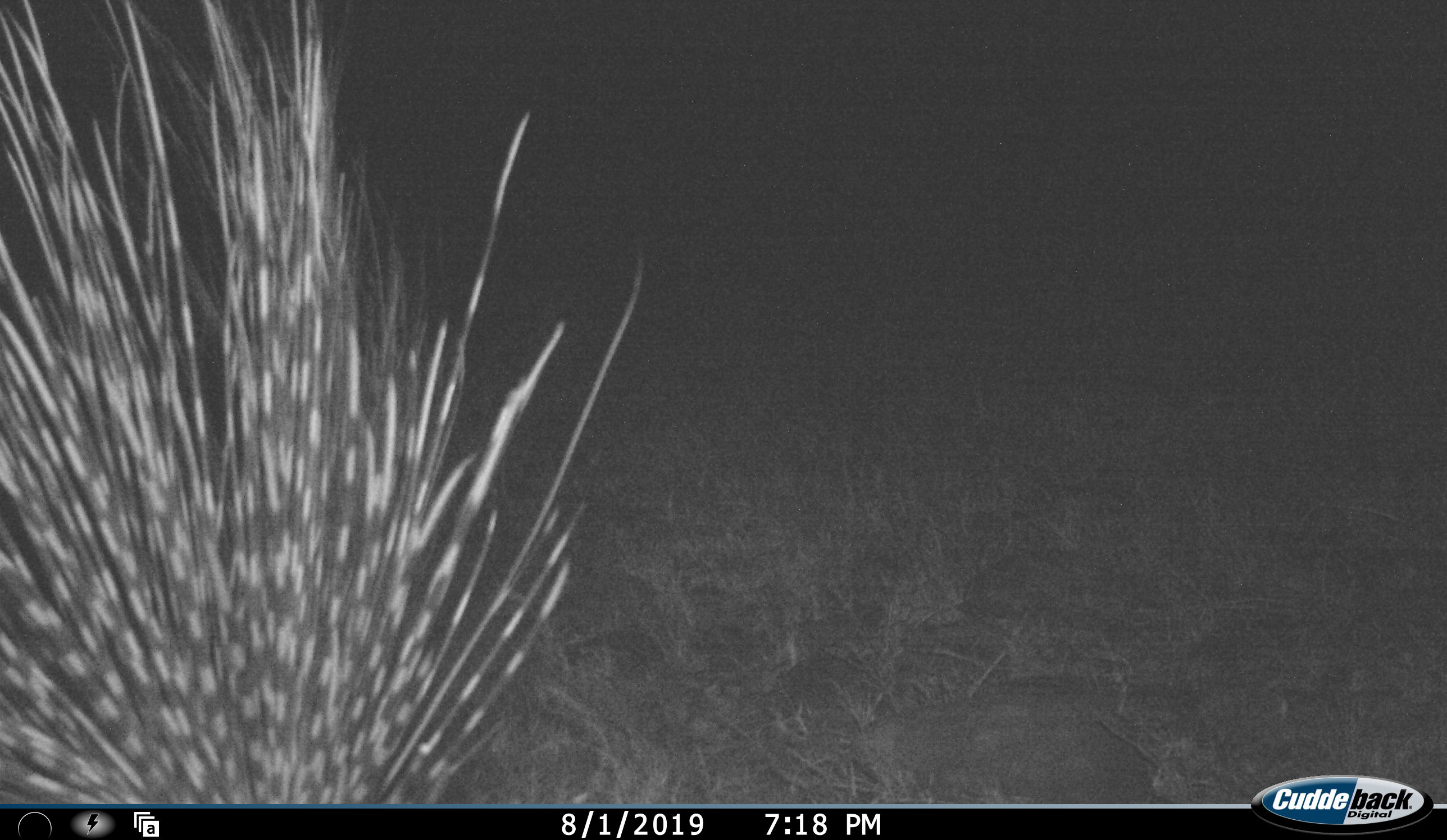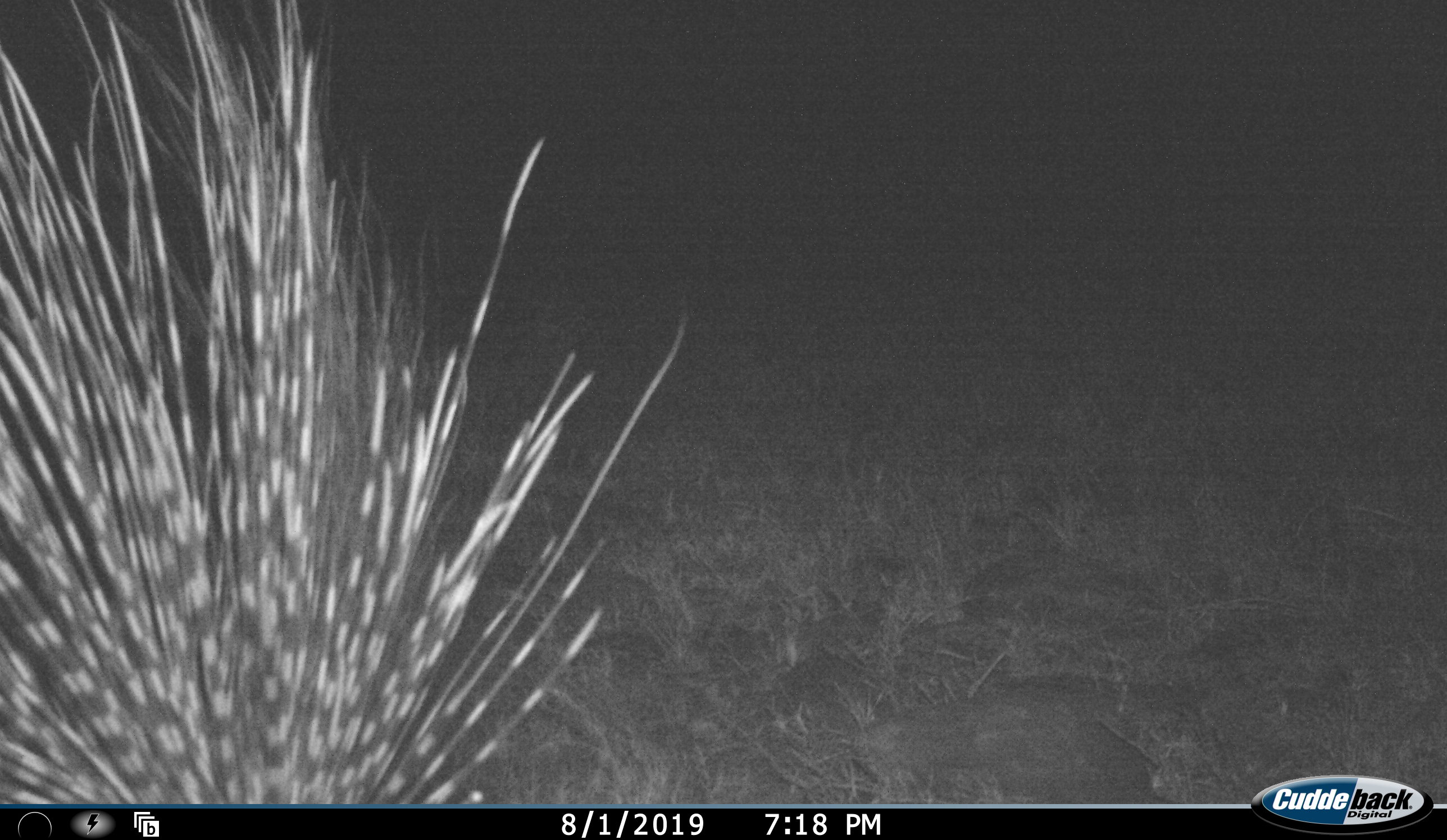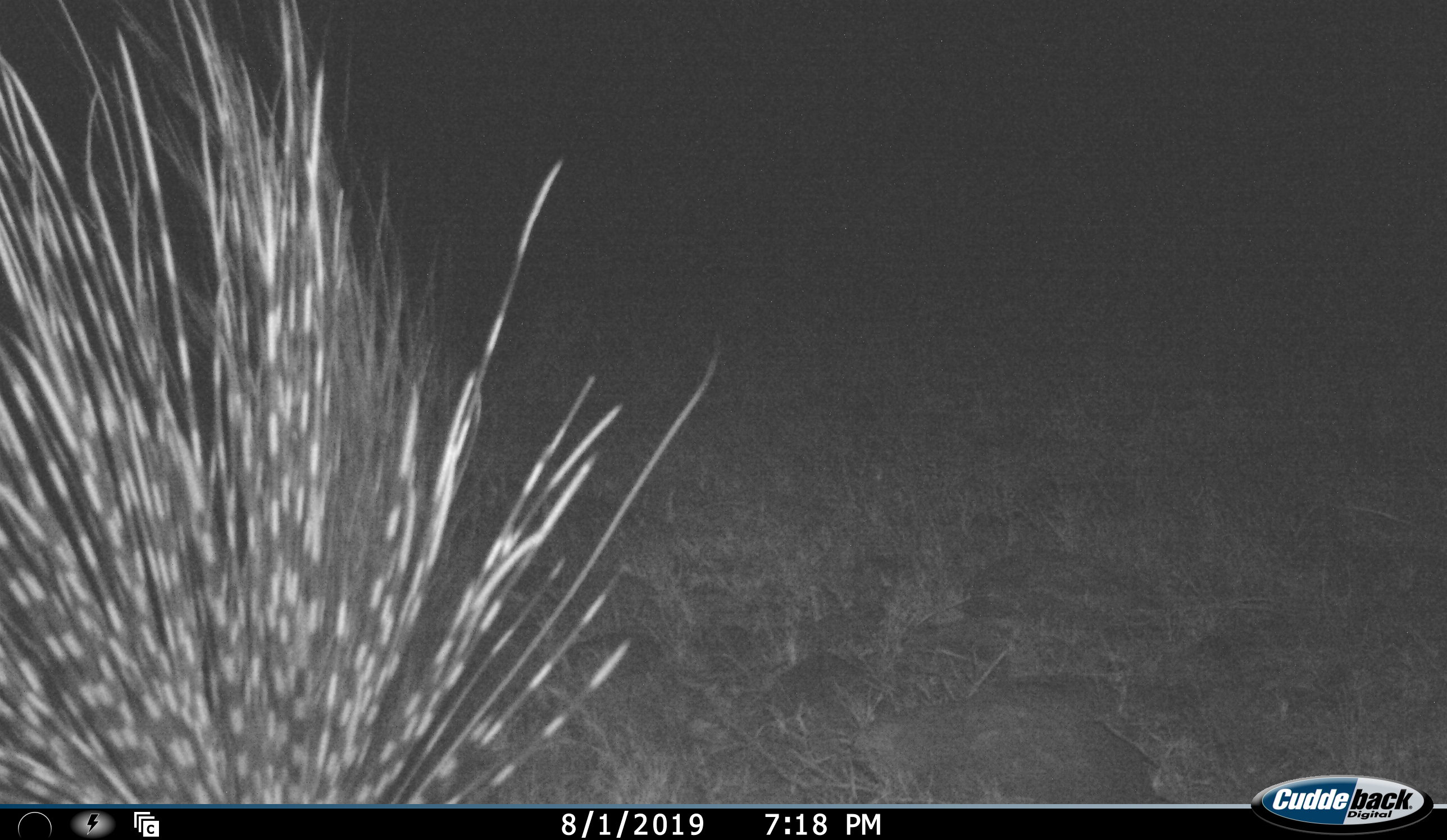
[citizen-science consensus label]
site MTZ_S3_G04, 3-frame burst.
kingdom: Animalia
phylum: Chordata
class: Mammalia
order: Rodentia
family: Hystricidae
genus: Hystrix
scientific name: Hystrix cristata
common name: crested porcupine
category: porcupine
Porcupine (crested porcupine) (Hystrix cristata), count 1. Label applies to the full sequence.